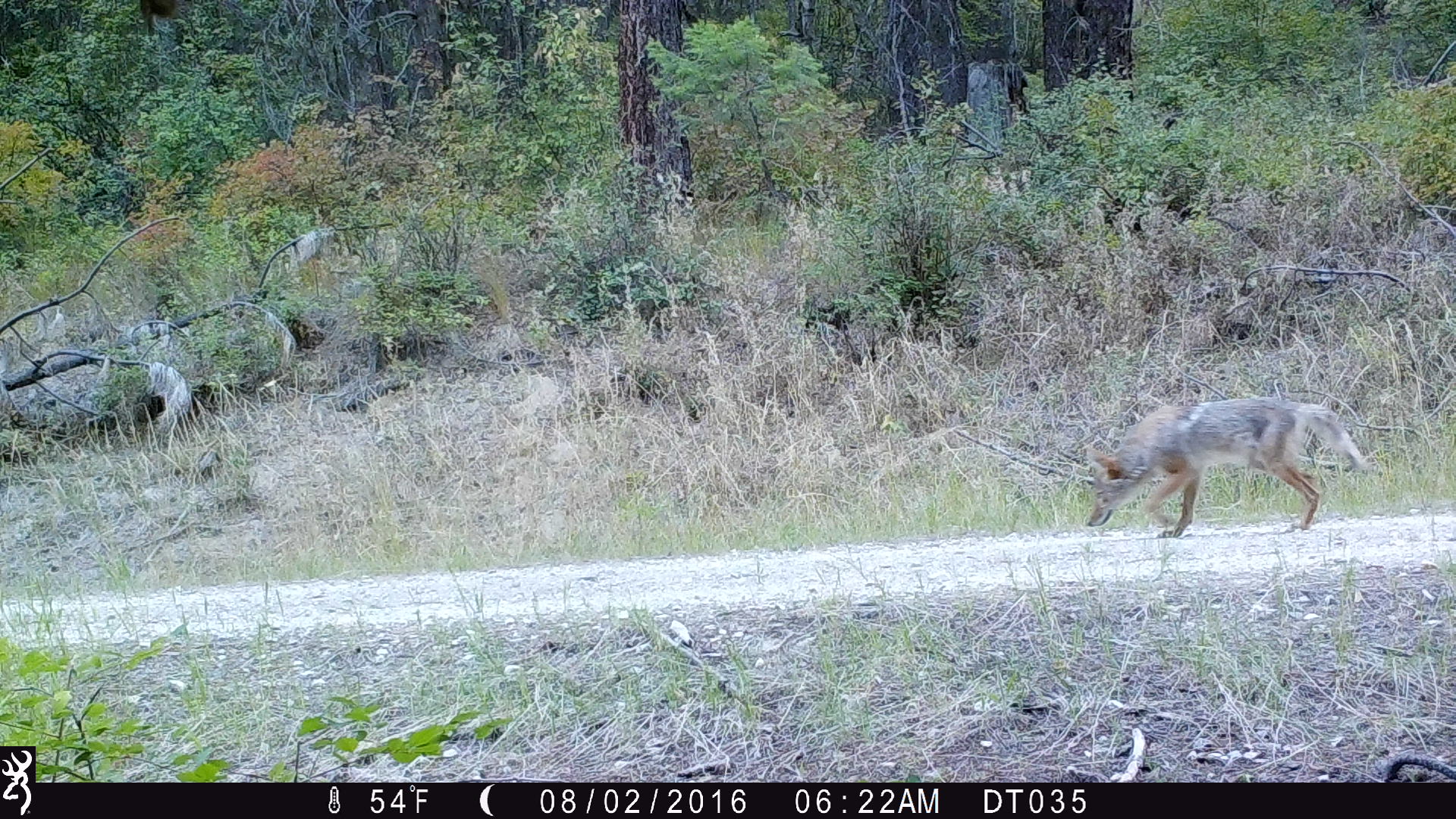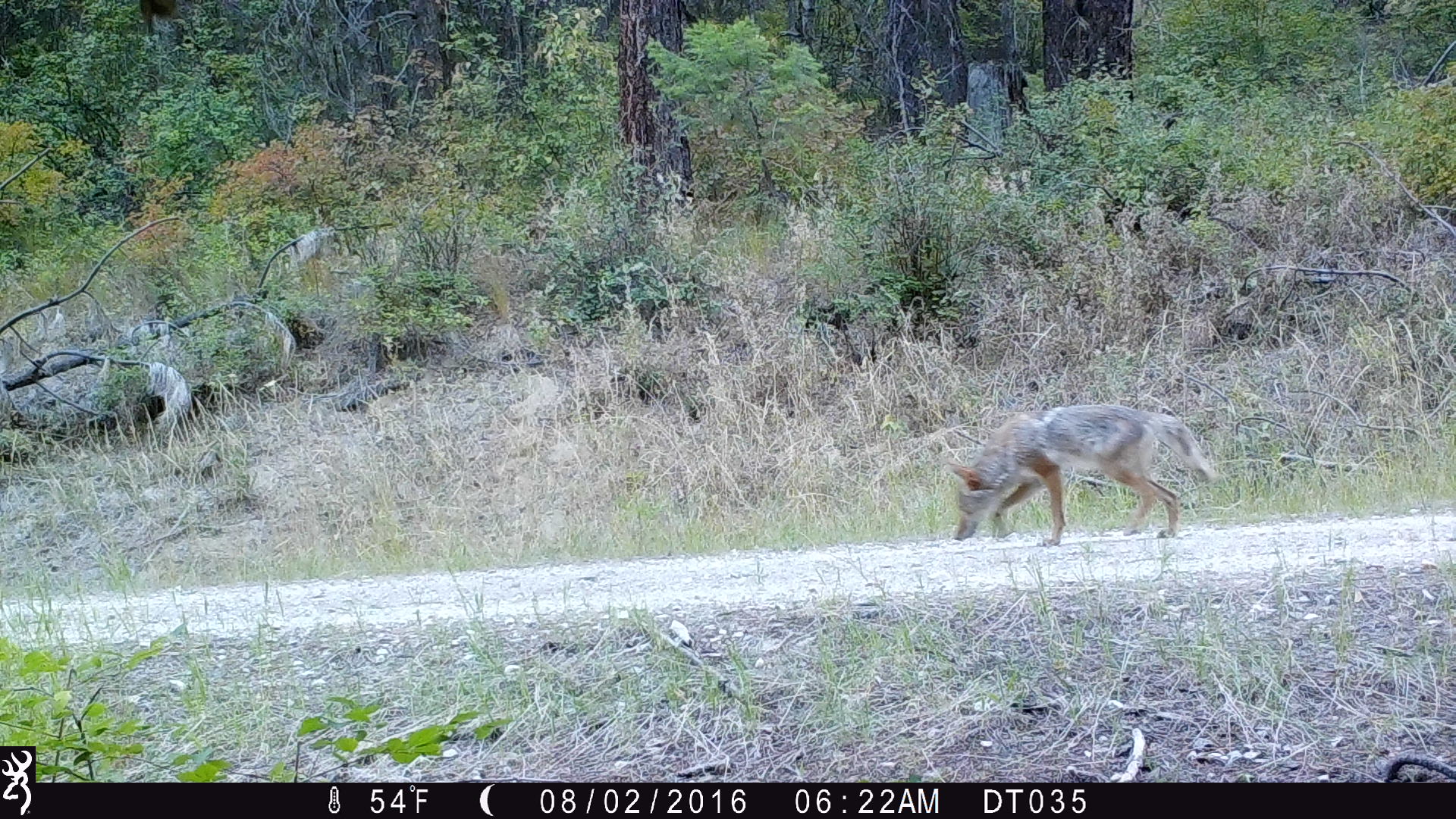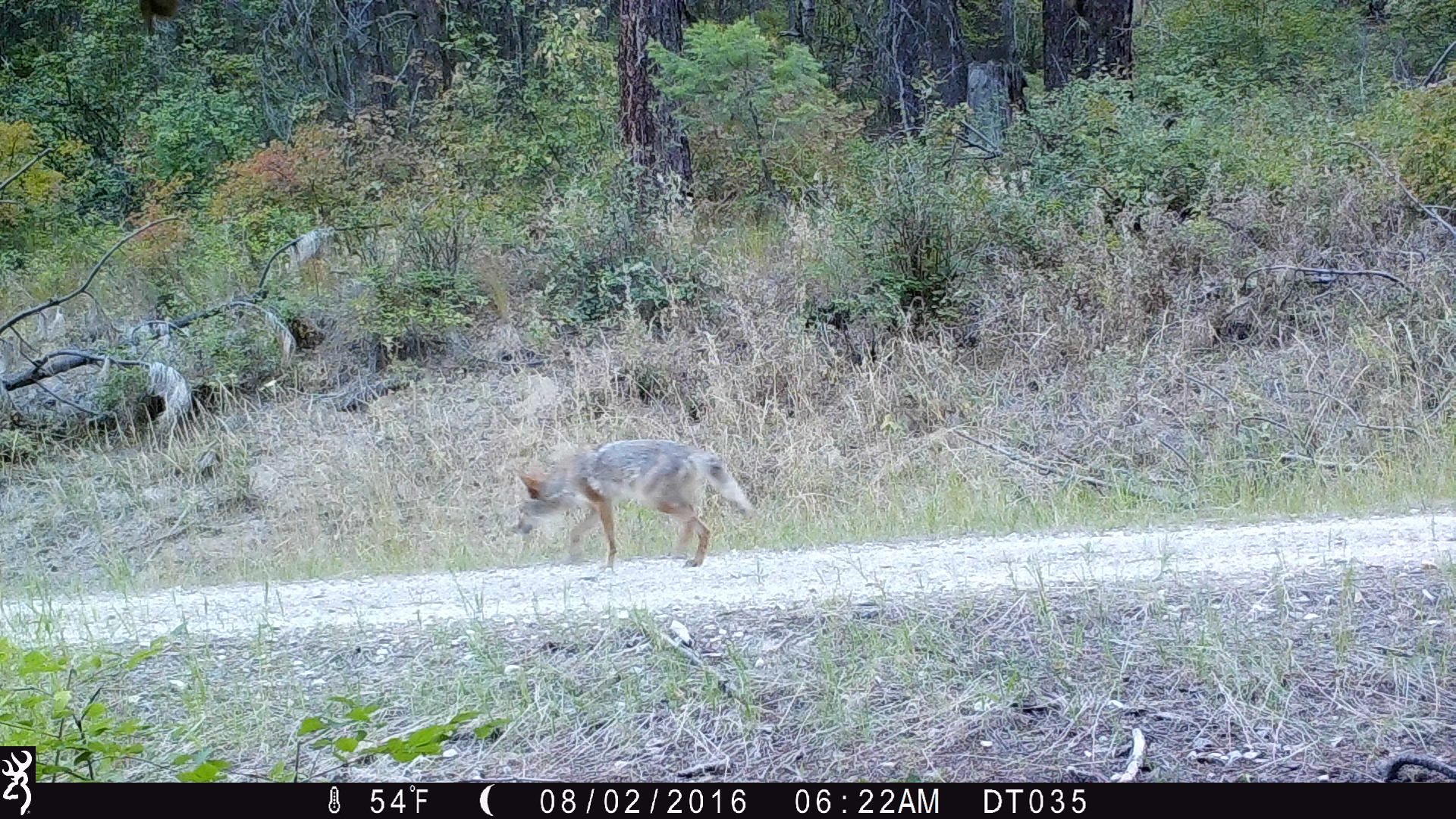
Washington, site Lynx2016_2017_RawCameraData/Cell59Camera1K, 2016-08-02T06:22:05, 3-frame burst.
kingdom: Animalia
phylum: Chordata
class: Mammalia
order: Carnivora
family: Canidae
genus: Canis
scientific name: Canis latrans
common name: coyote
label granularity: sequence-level